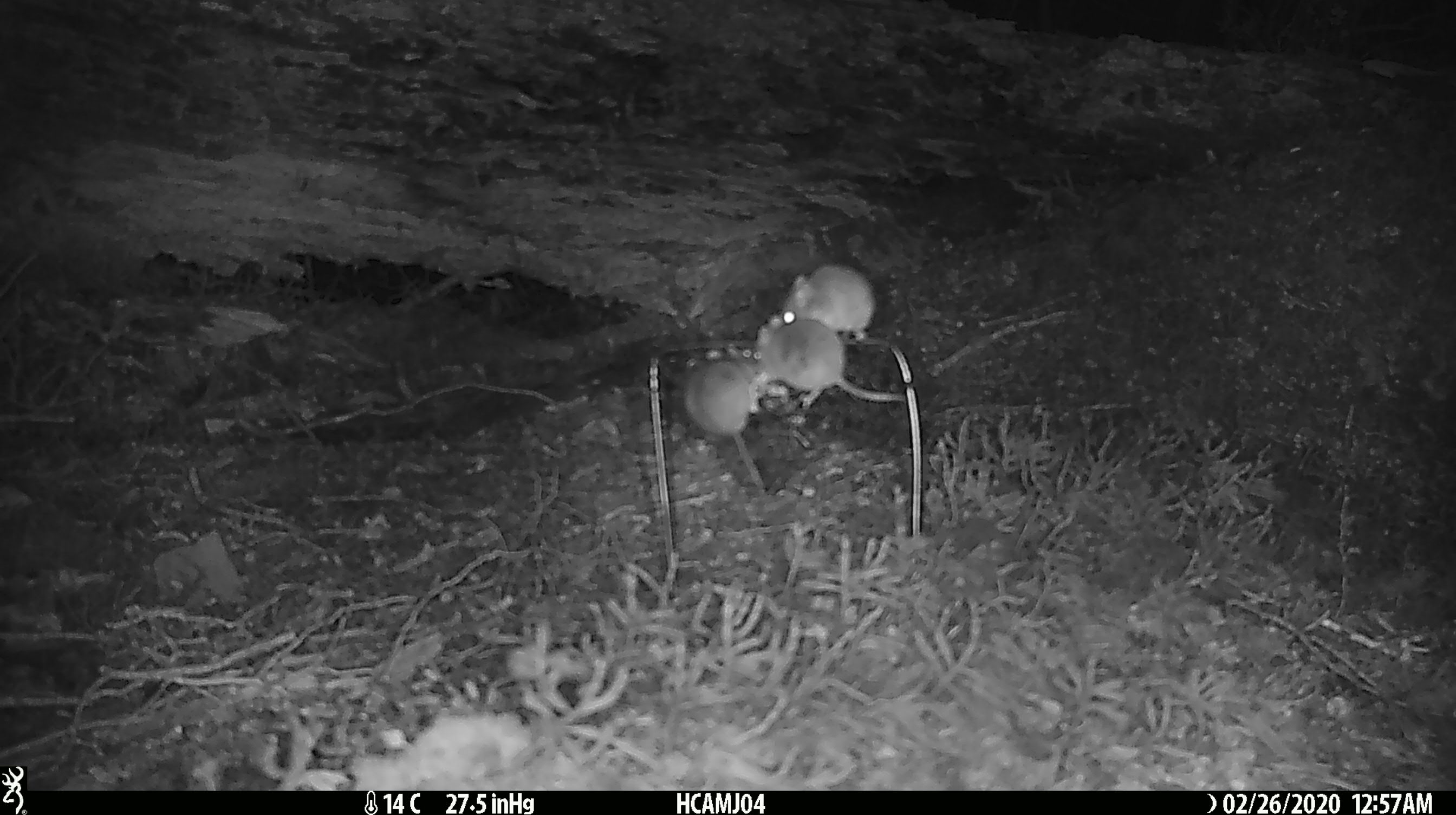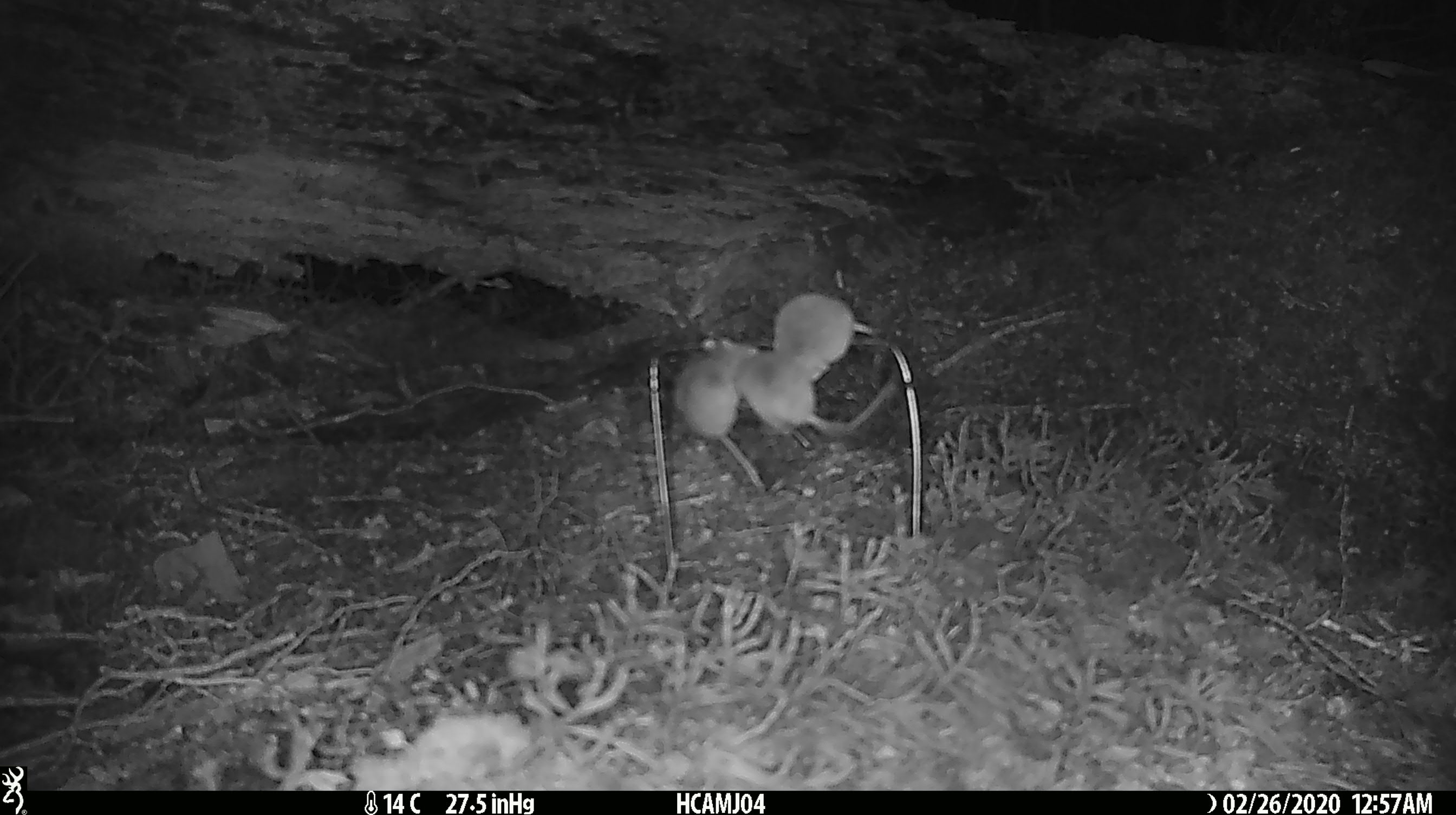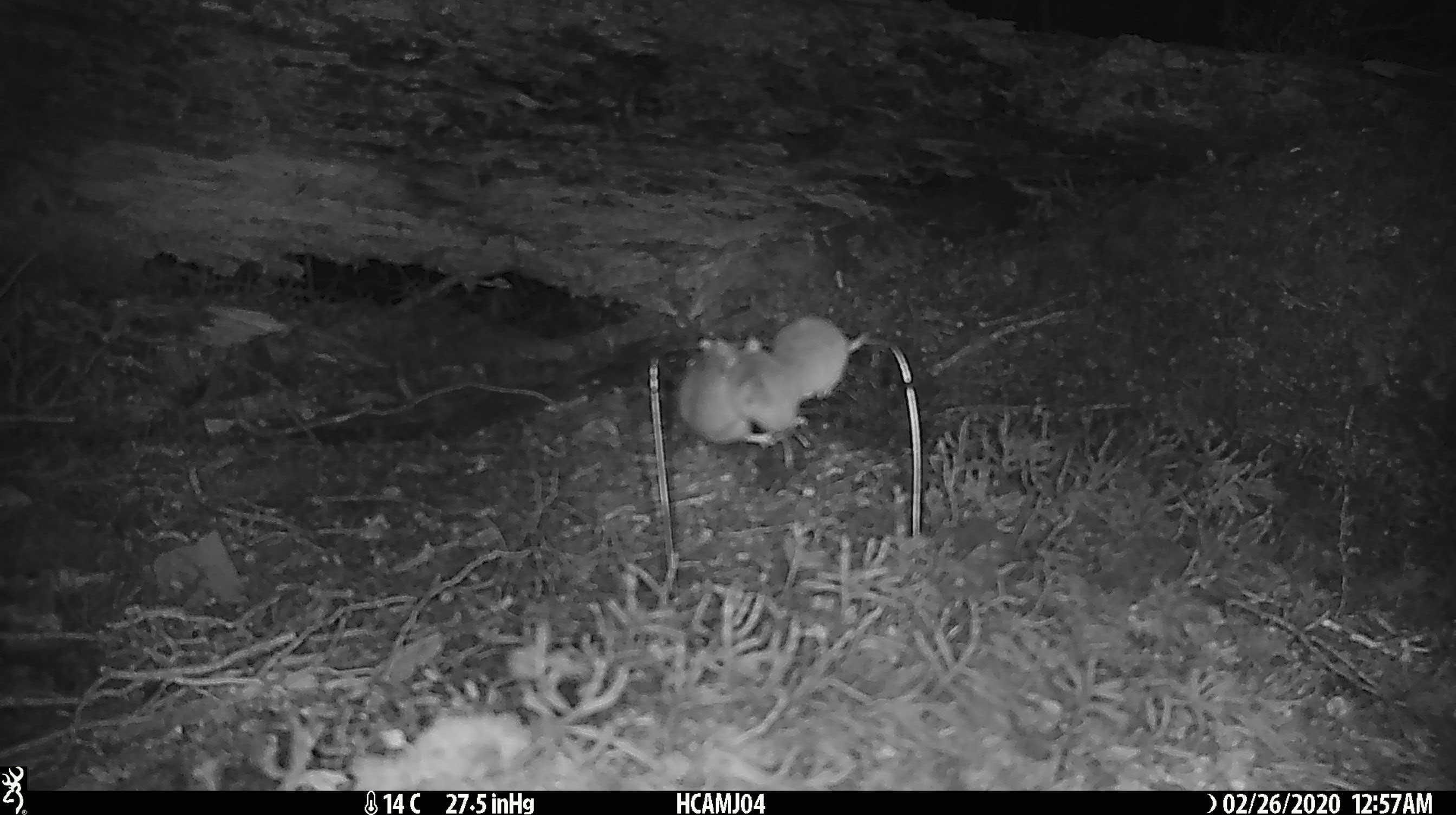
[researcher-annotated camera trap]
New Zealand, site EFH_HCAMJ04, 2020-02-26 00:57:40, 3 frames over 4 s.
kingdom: Animalia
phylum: Chordata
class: Mammalia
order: Rodentia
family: Muridae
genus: Mus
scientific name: Mus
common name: mouse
Mouse (Mus).